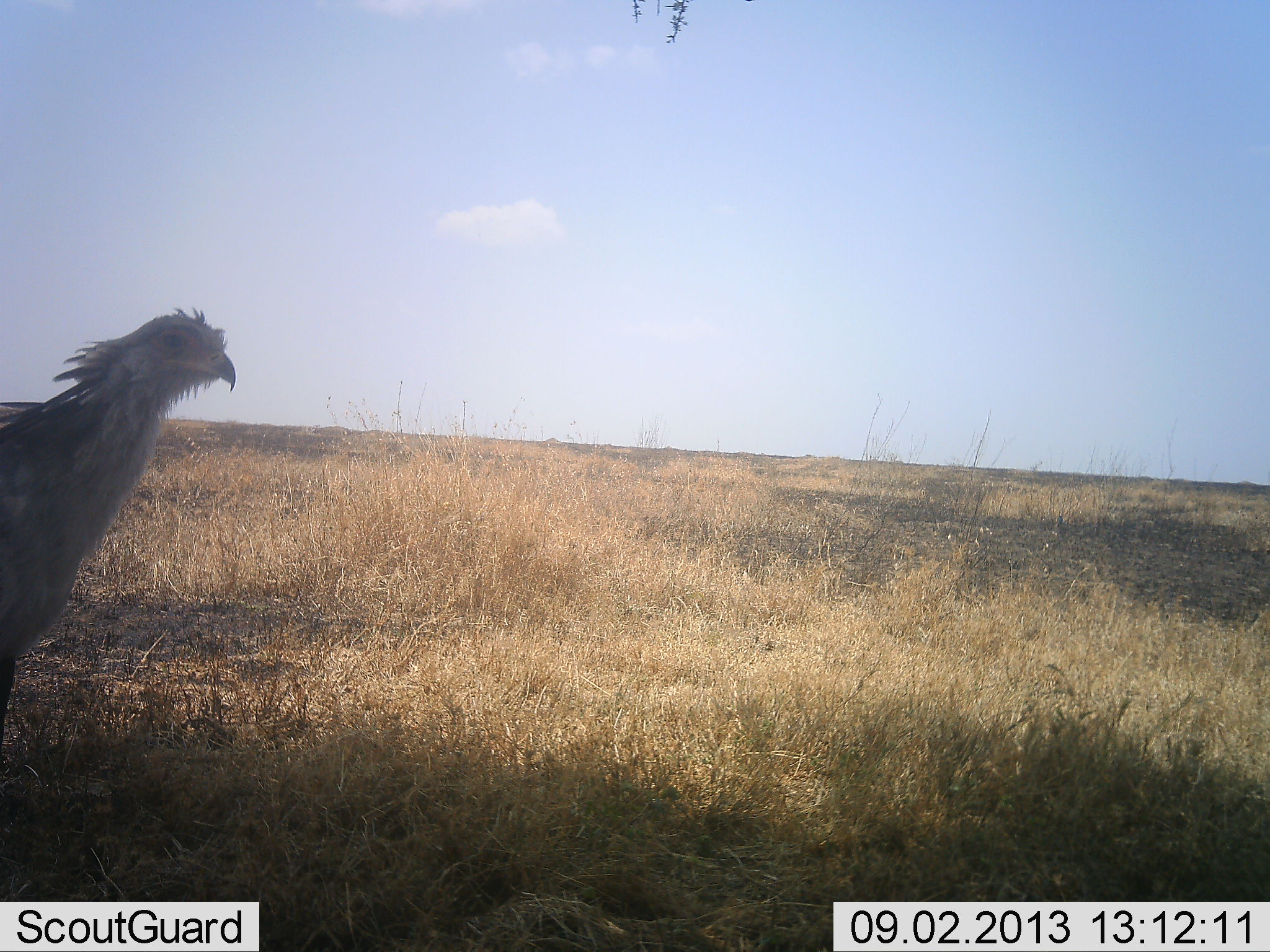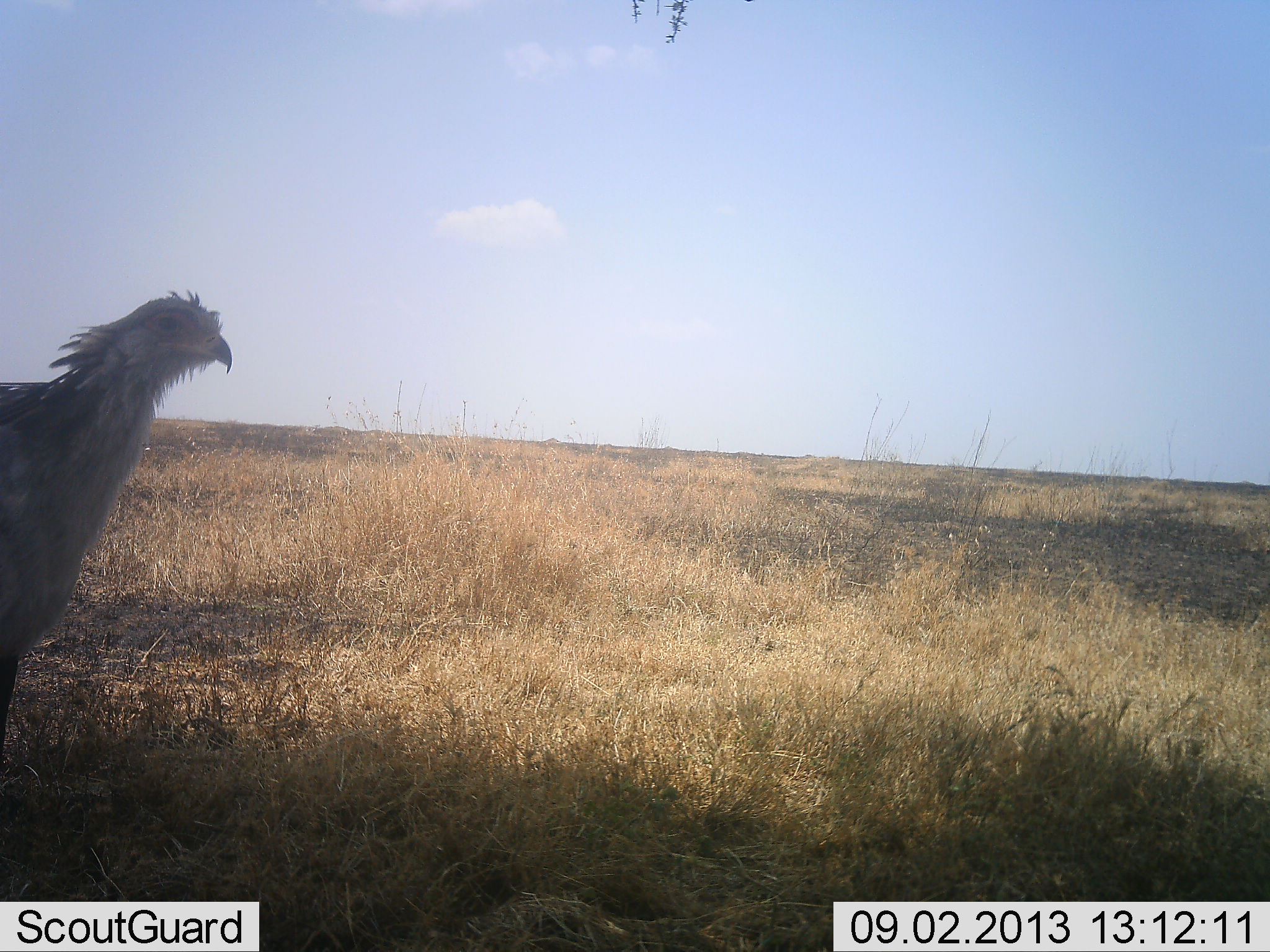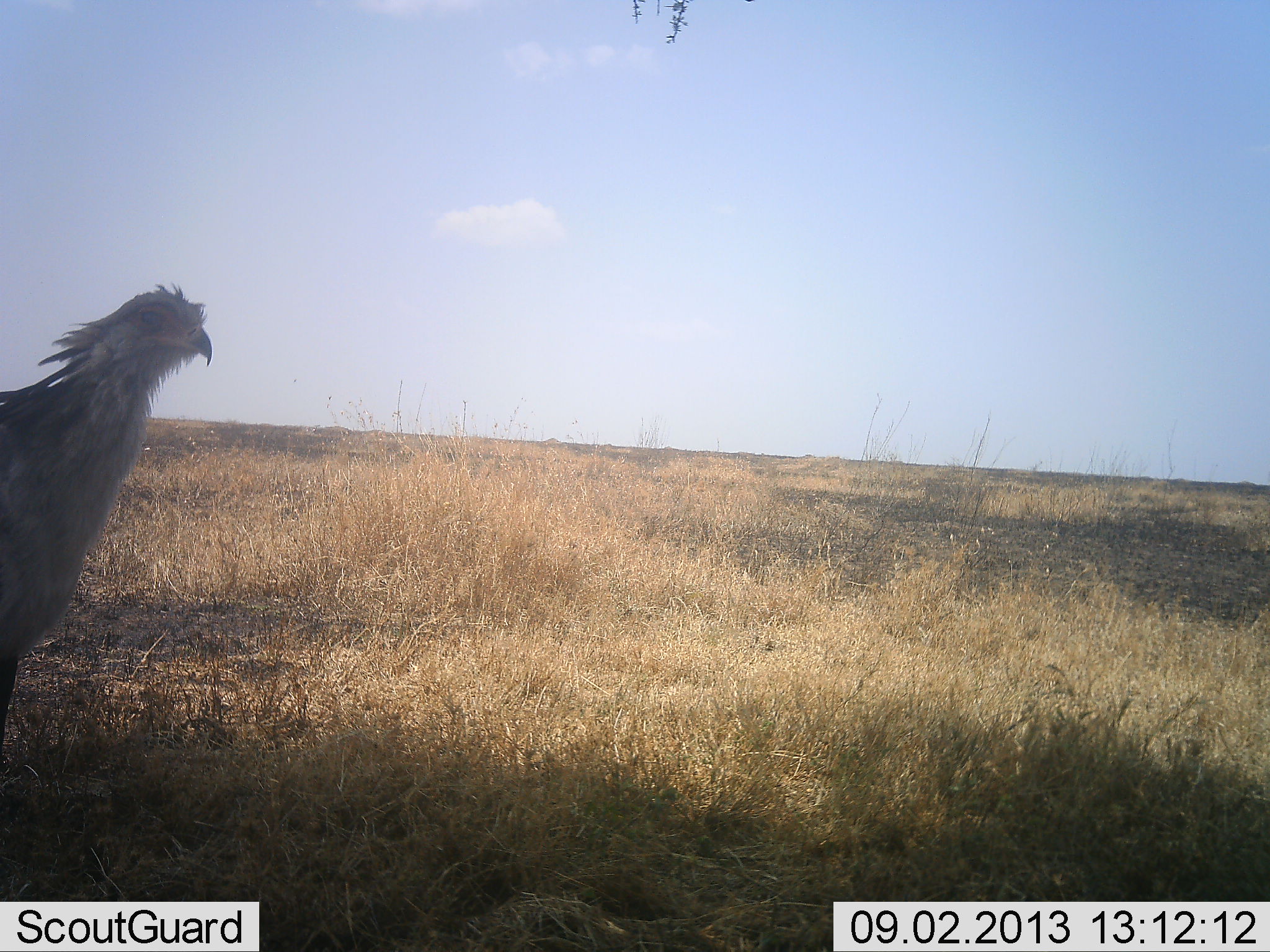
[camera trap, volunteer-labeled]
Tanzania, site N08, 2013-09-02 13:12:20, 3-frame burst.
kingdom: Animalia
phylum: Chordata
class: Aves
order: Accipitriformes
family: Sagittariidae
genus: Sagittarius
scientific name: Sagittarius serpentarius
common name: secretary bird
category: secretarybird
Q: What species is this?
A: Secretarybird (secretary bird) (Sagittarius serpentarius).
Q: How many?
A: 1.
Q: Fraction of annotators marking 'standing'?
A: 96%.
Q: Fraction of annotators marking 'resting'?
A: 0%.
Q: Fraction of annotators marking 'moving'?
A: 4%.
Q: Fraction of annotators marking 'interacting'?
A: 0%.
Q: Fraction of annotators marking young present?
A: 0%.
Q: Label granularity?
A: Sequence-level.